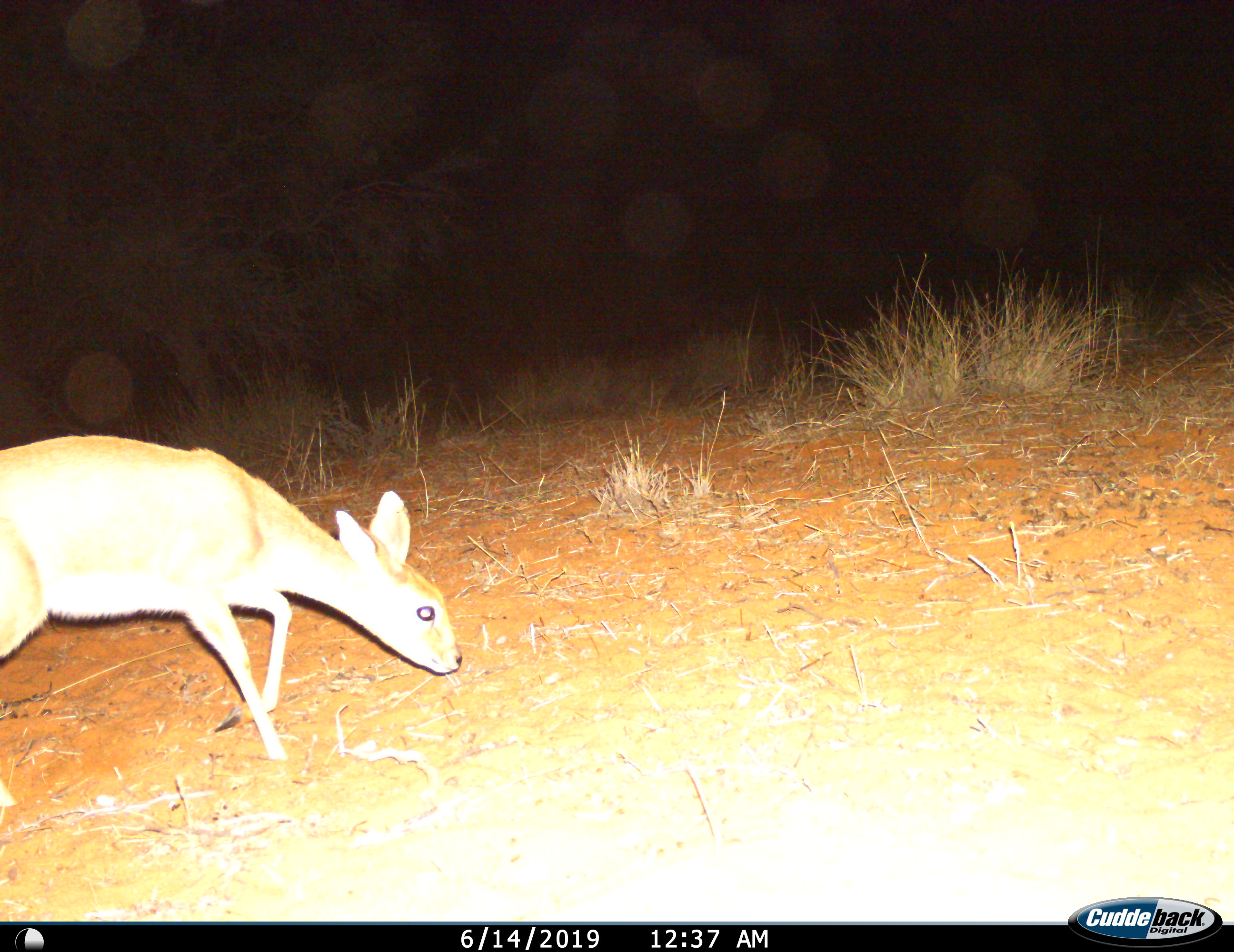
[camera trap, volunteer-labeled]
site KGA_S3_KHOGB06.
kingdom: Animalia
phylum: Chordata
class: Mammalia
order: Artiodactyla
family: Bovidae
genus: Raphicerus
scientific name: Raphicerus campestris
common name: steenbok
Steenbok (Raphicerus campestris), count 1. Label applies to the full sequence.